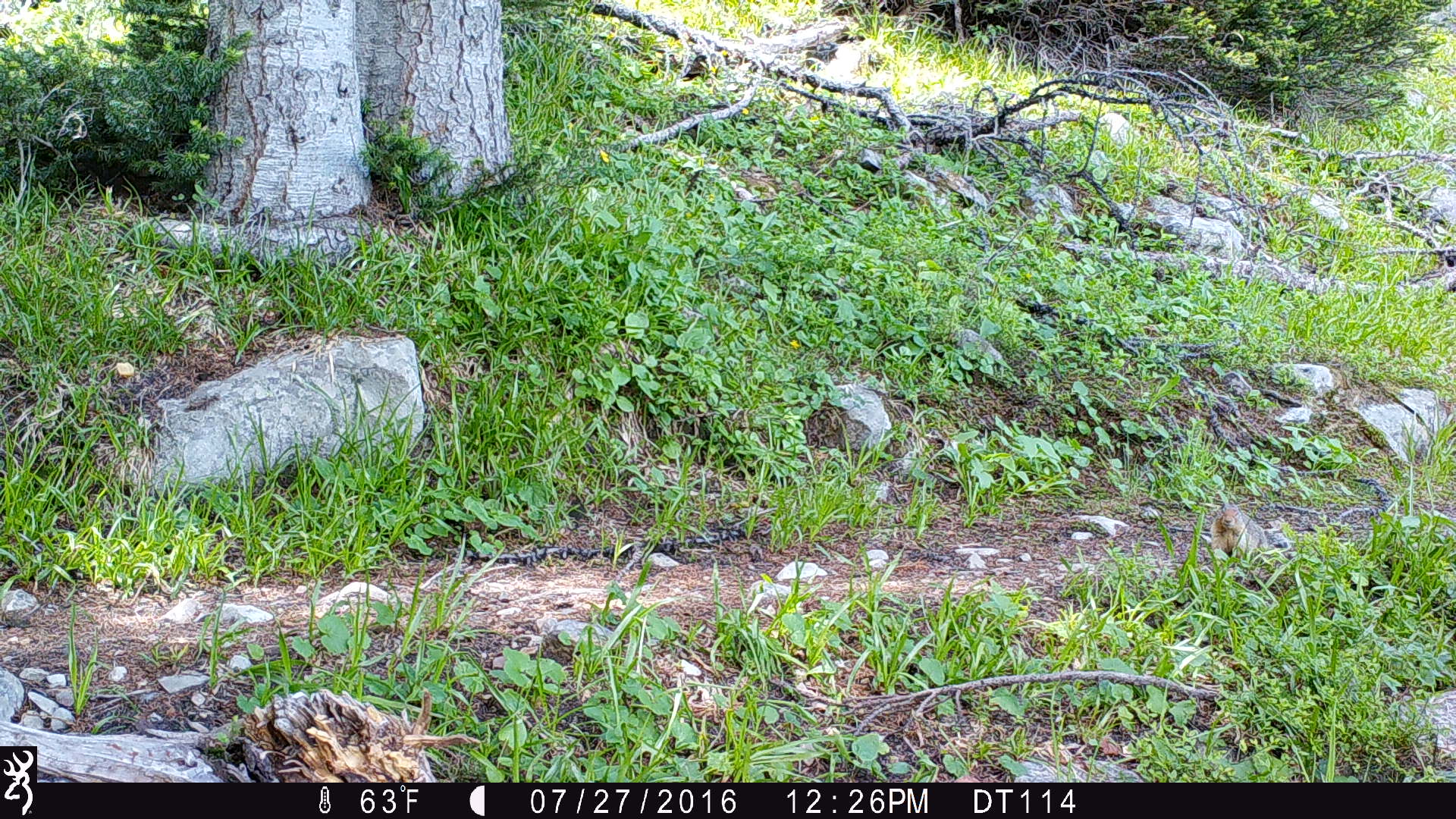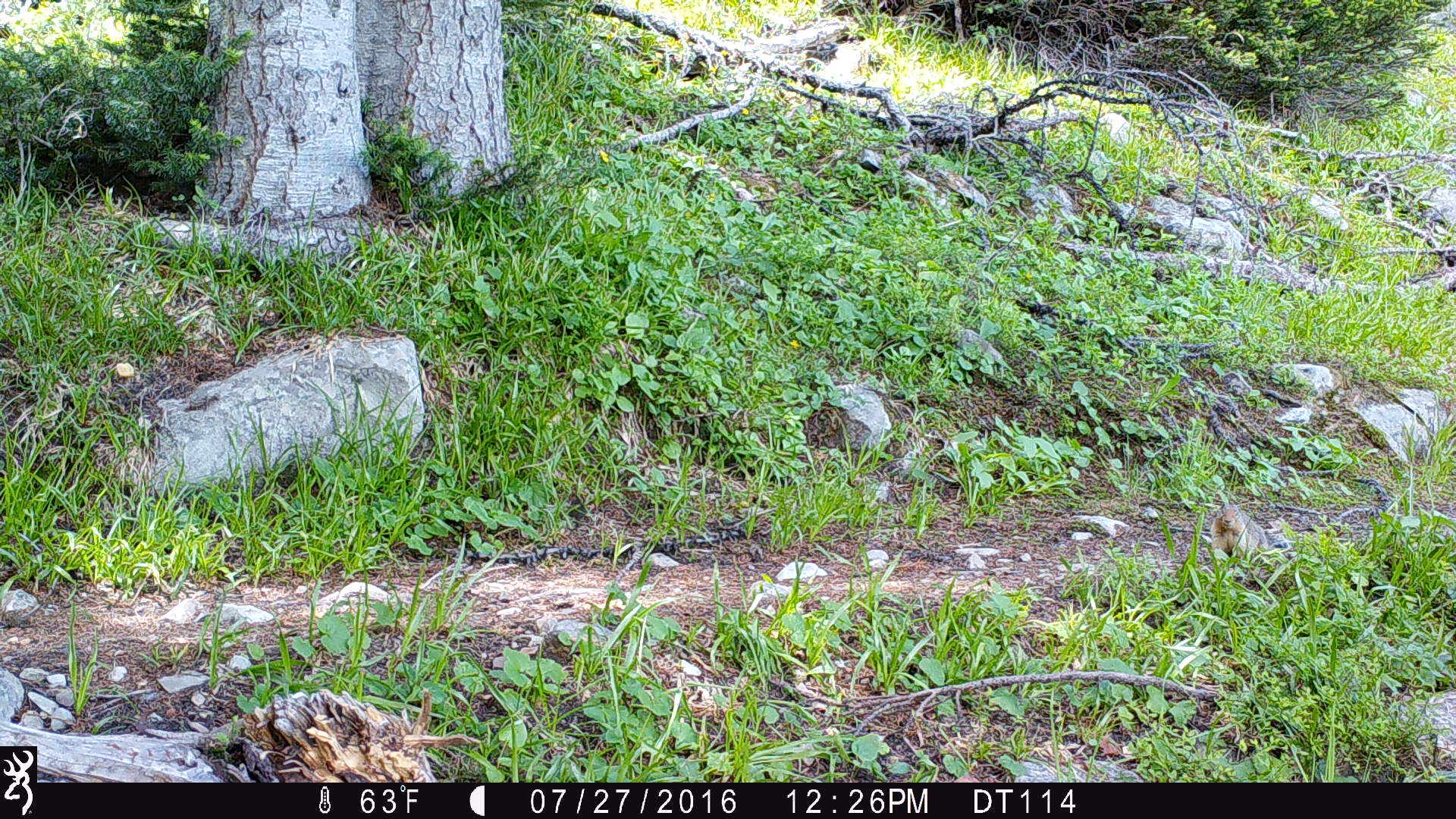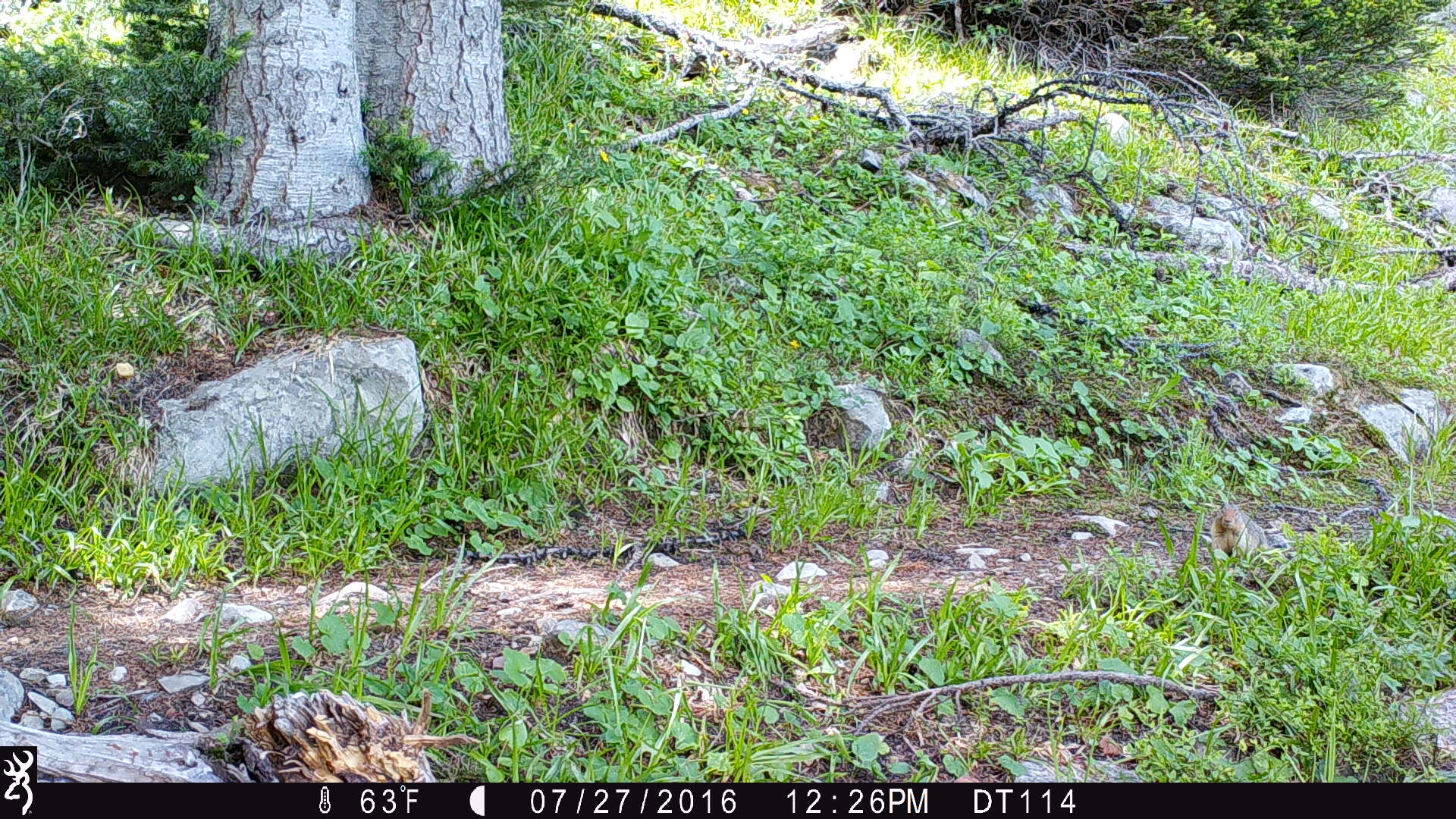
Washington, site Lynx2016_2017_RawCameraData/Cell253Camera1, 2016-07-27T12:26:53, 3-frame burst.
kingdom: Animalia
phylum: Chordata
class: Mammalia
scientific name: Mammalia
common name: small mammal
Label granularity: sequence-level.